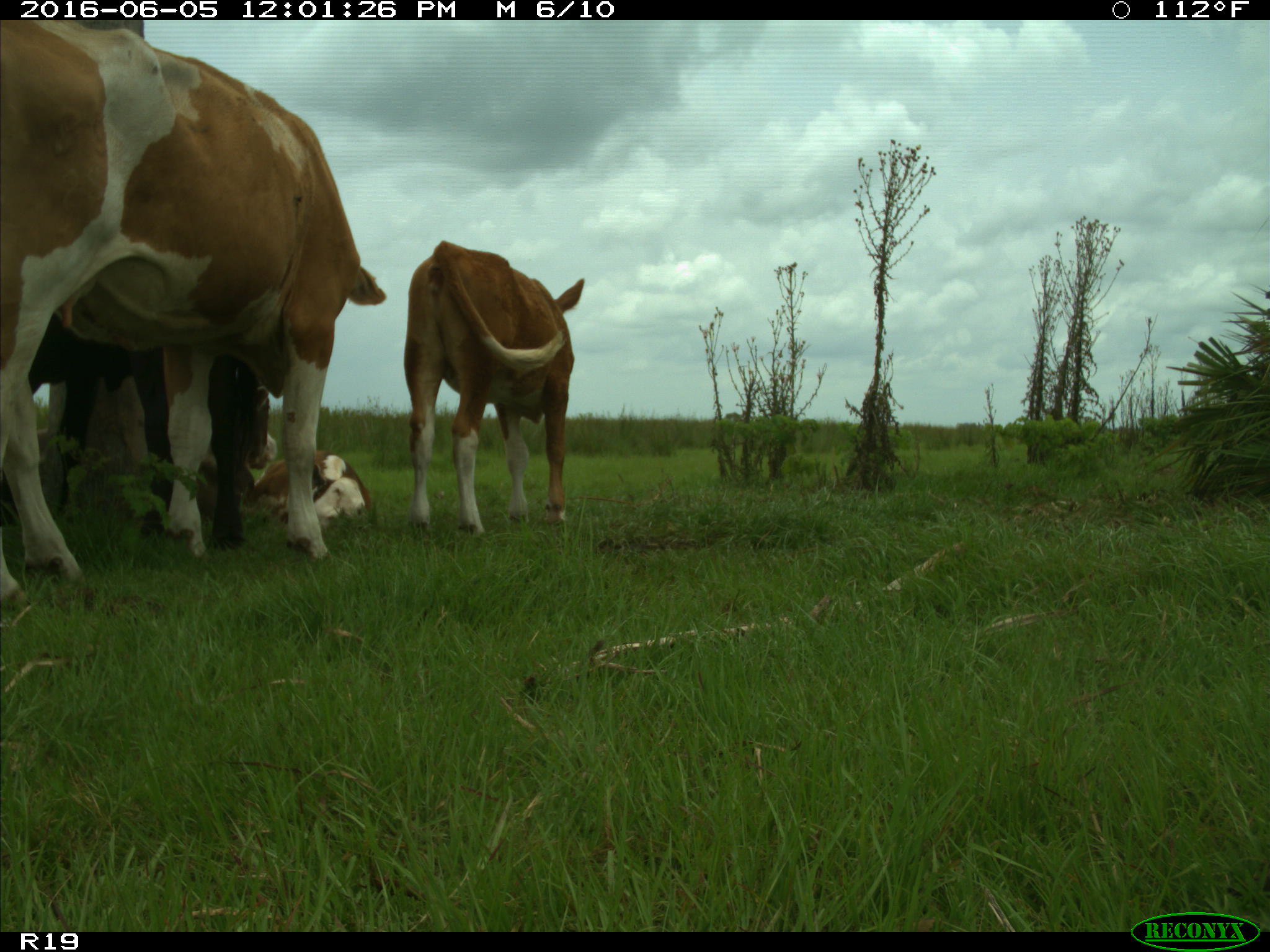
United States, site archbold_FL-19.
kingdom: Animalia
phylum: Chordata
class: Mammalia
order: Artiodactyla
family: Bovidae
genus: Bos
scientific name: Bos taurus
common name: domestic cow